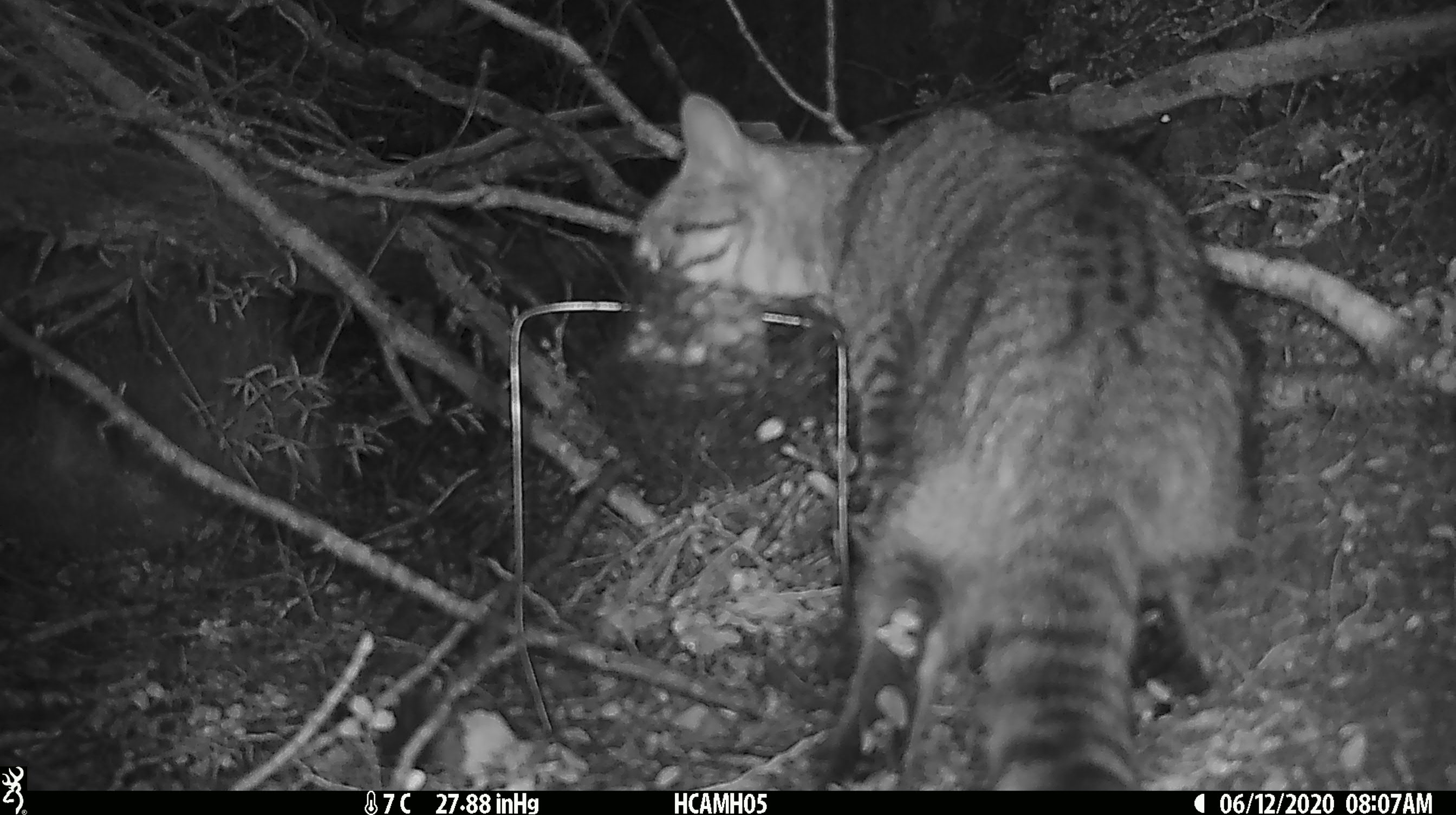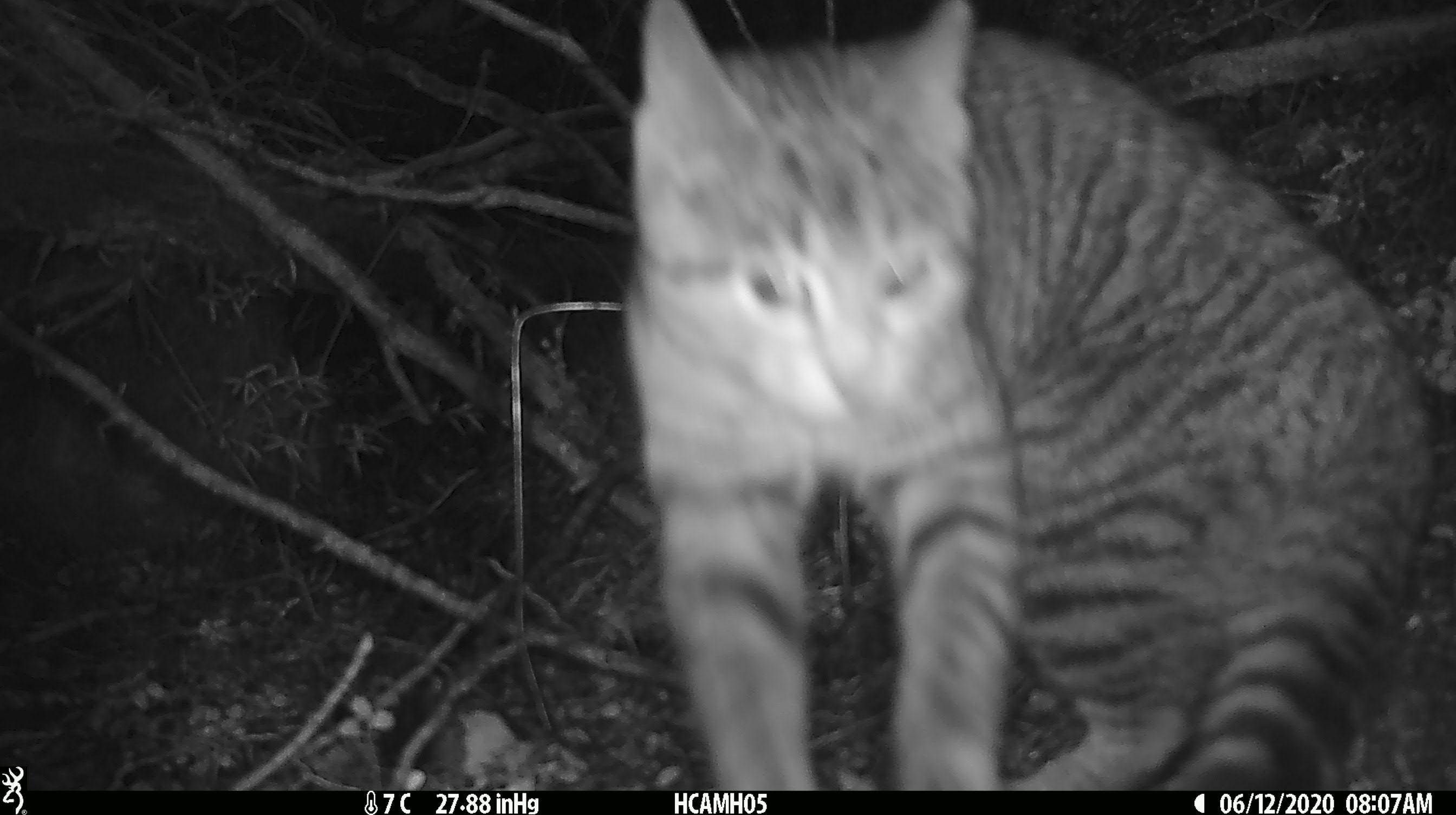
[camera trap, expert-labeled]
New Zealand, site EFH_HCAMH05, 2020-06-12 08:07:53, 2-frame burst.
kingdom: Animalia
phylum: Chordata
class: Mammalia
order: Carnivora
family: Felidae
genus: Felis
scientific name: Felis catus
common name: domestic cat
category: cat